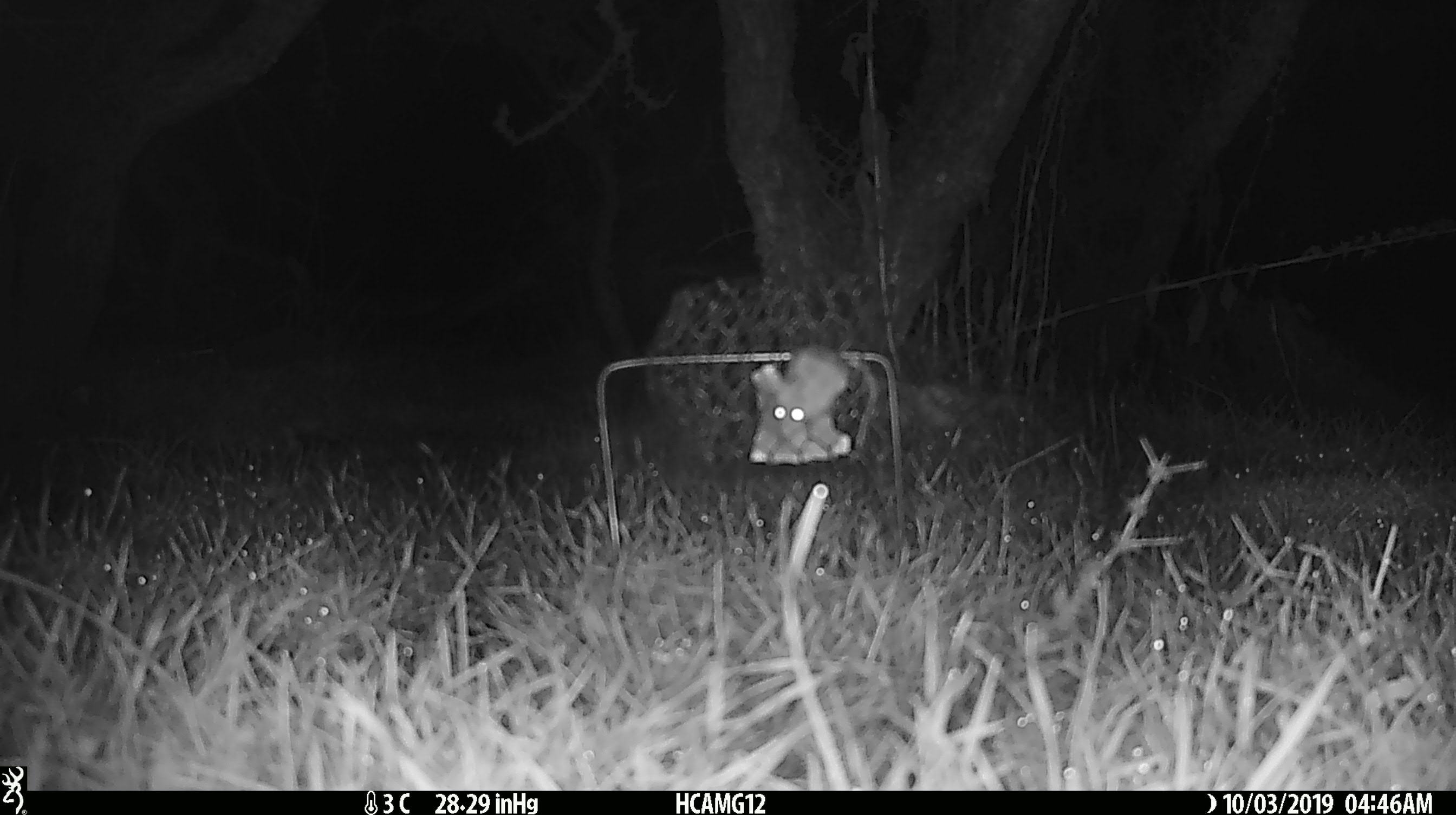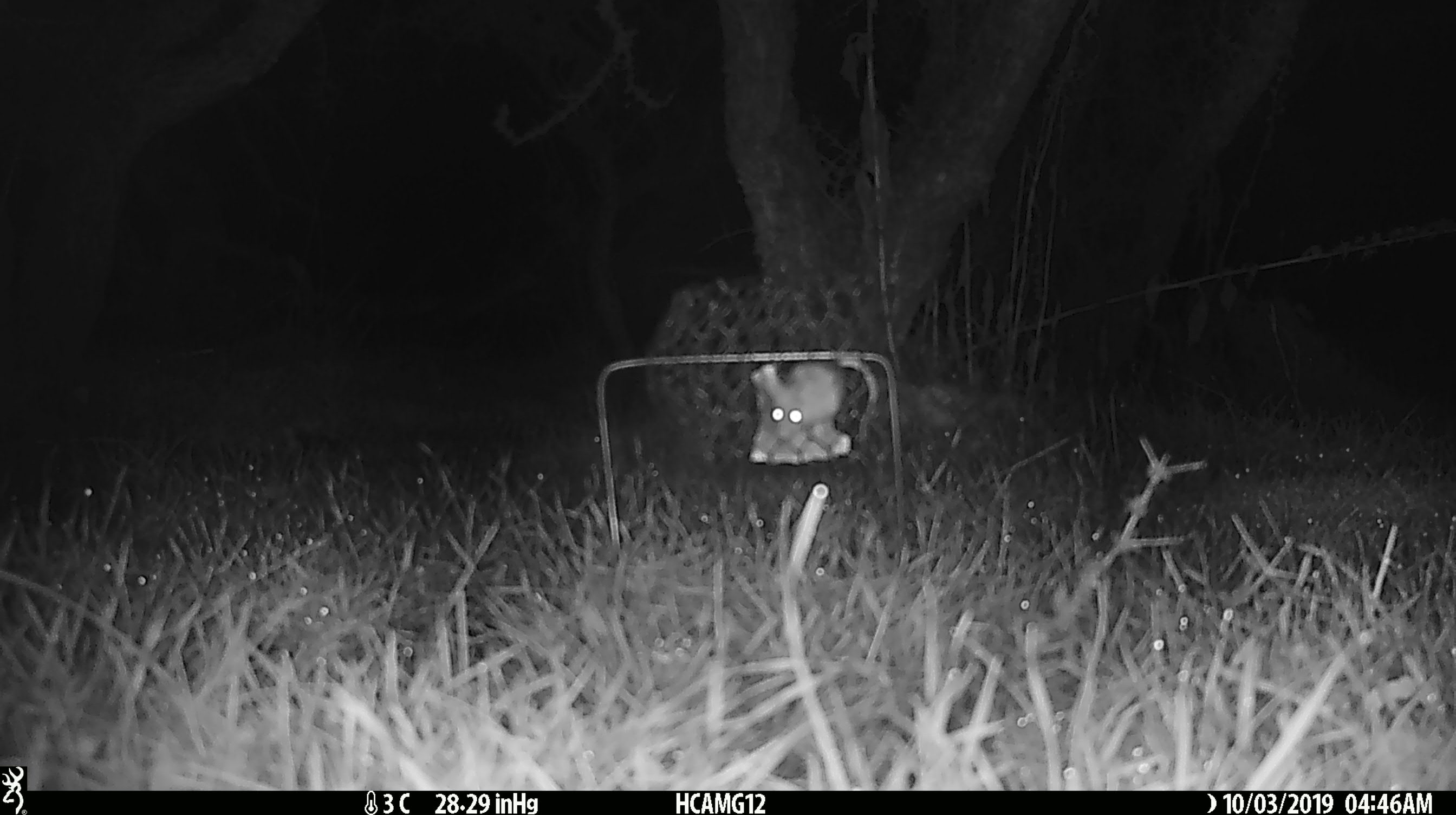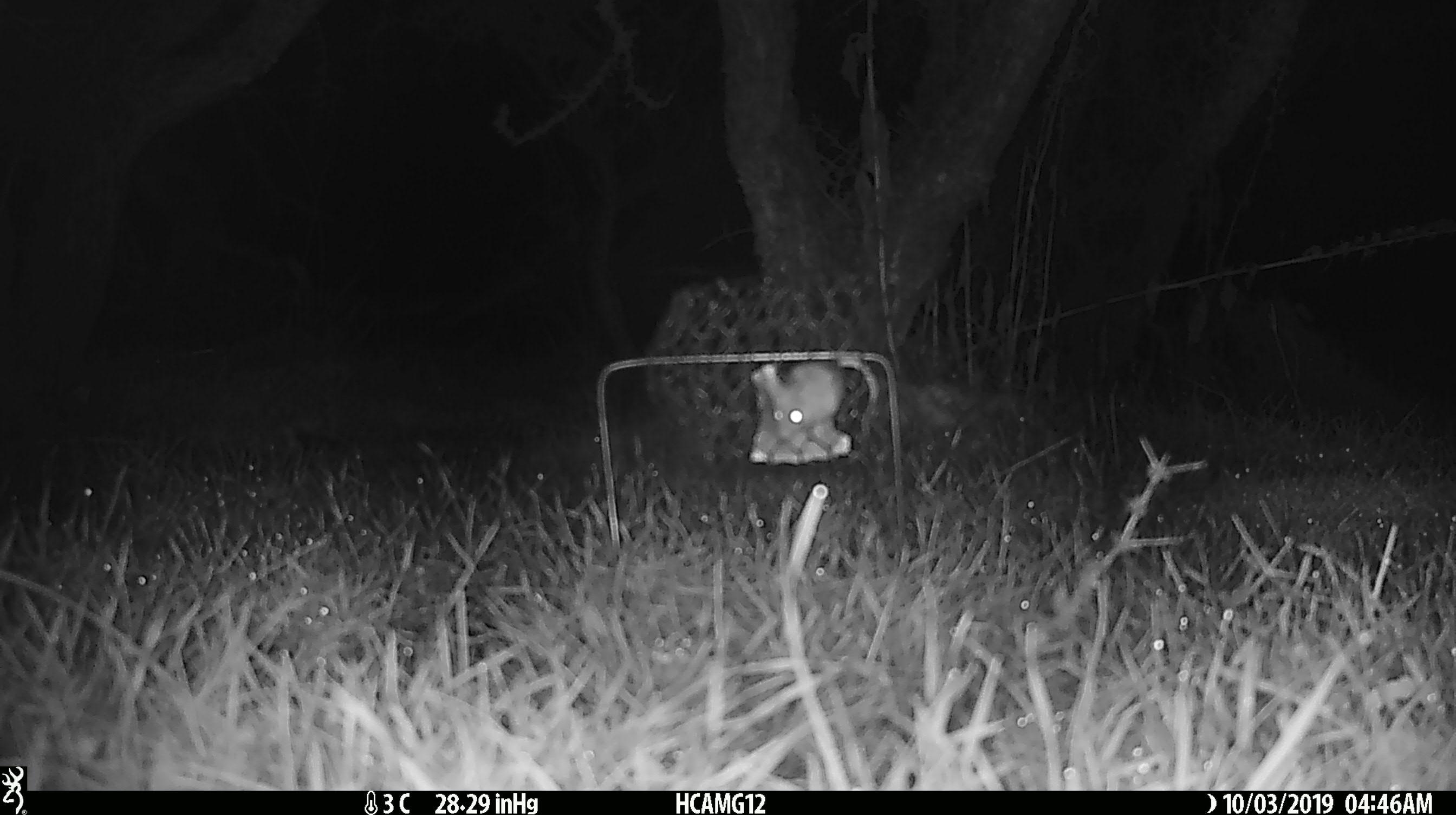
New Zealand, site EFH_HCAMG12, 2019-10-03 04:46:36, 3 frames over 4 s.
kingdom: Animalia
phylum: Chordata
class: Mammalia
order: Rodentia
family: Muridae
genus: Mus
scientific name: Mus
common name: mouse